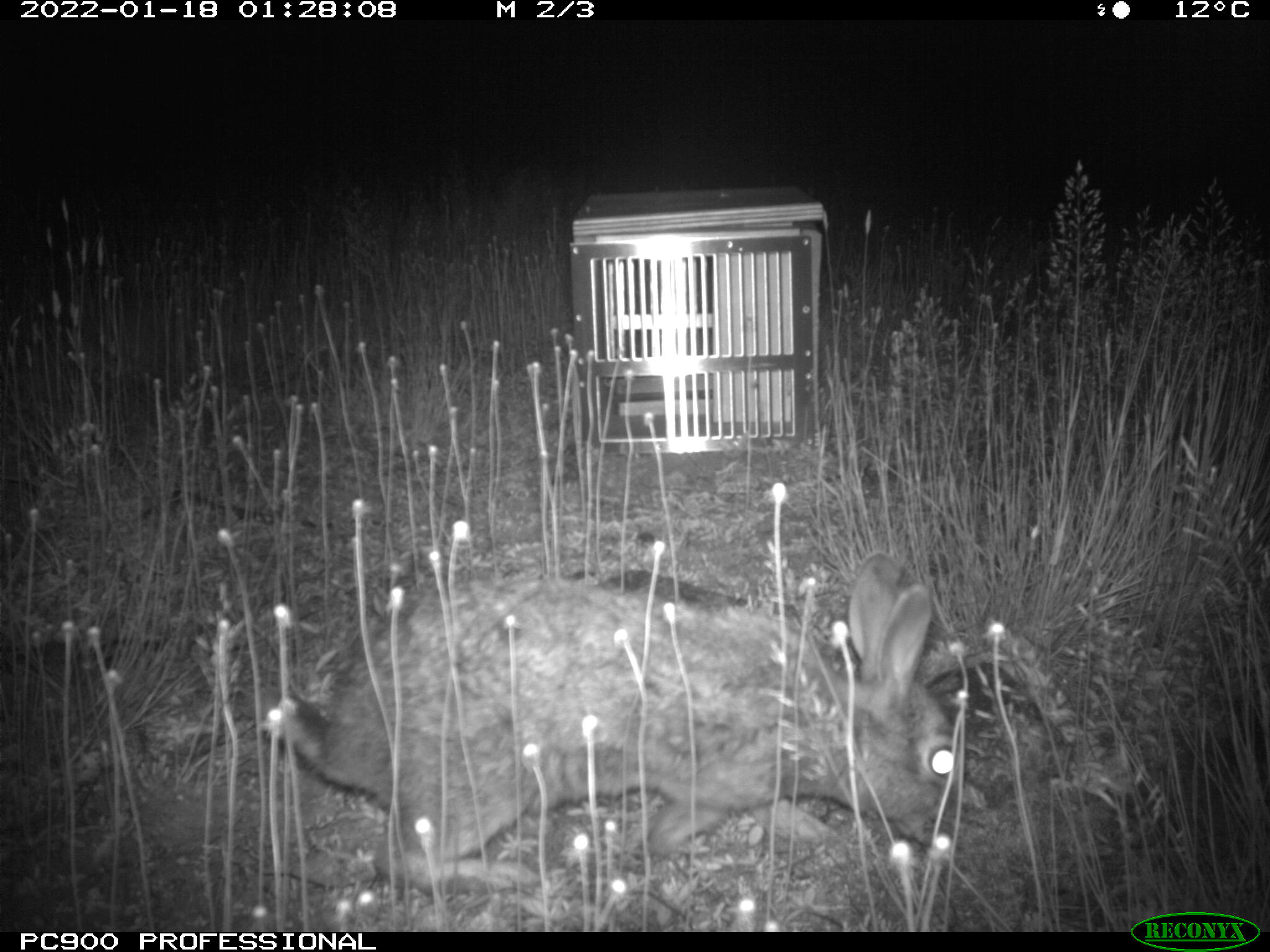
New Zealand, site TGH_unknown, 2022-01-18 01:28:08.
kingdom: Animalia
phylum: Chordata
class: Mammalia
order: Lagomorpha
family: Leporidae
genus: Oryctolagus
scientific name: Oryctolagus cuniculus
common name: european rabbit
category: rabbit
Rabbit (european rabbit) (Oryctolagus cuniculus).